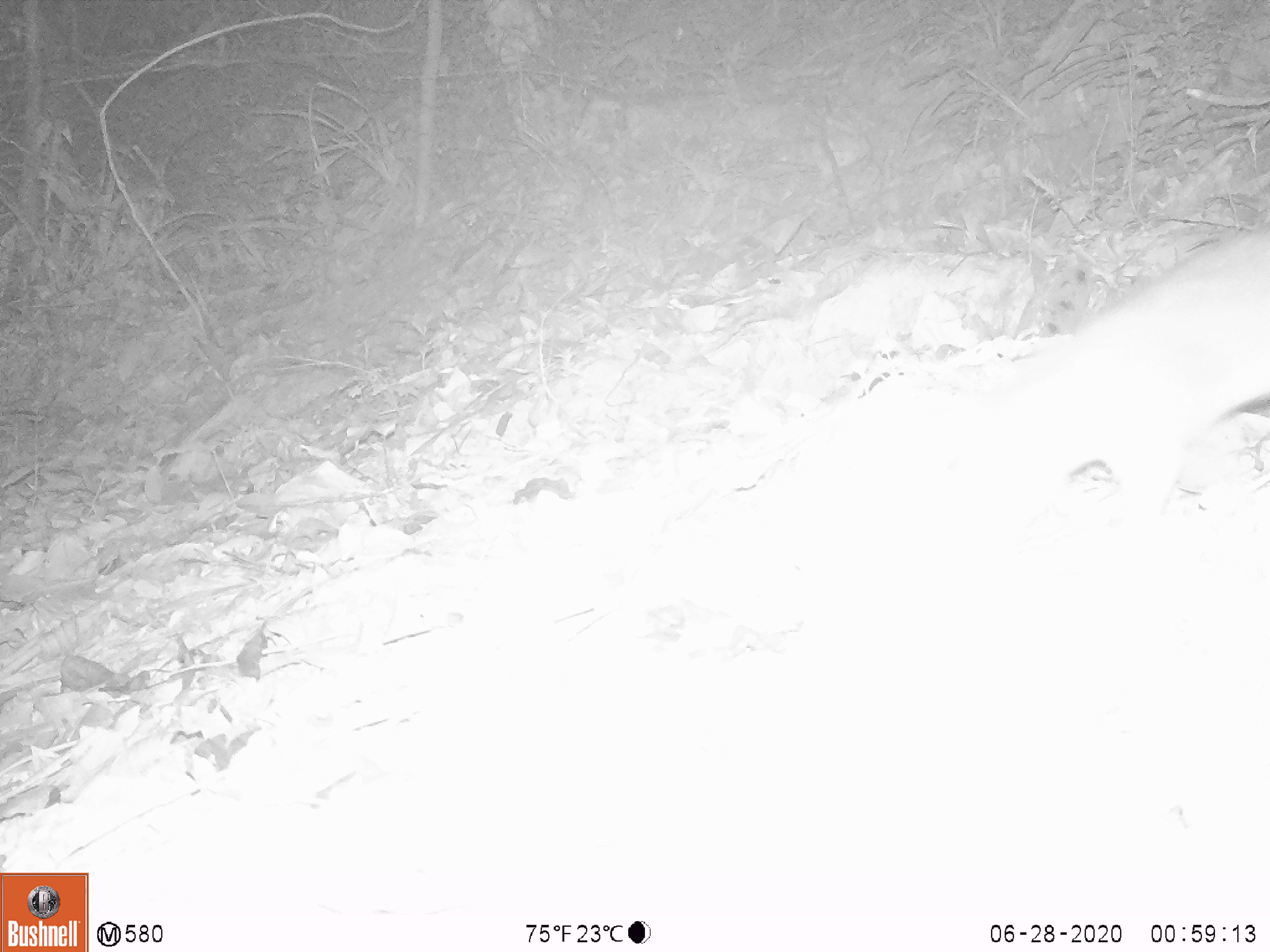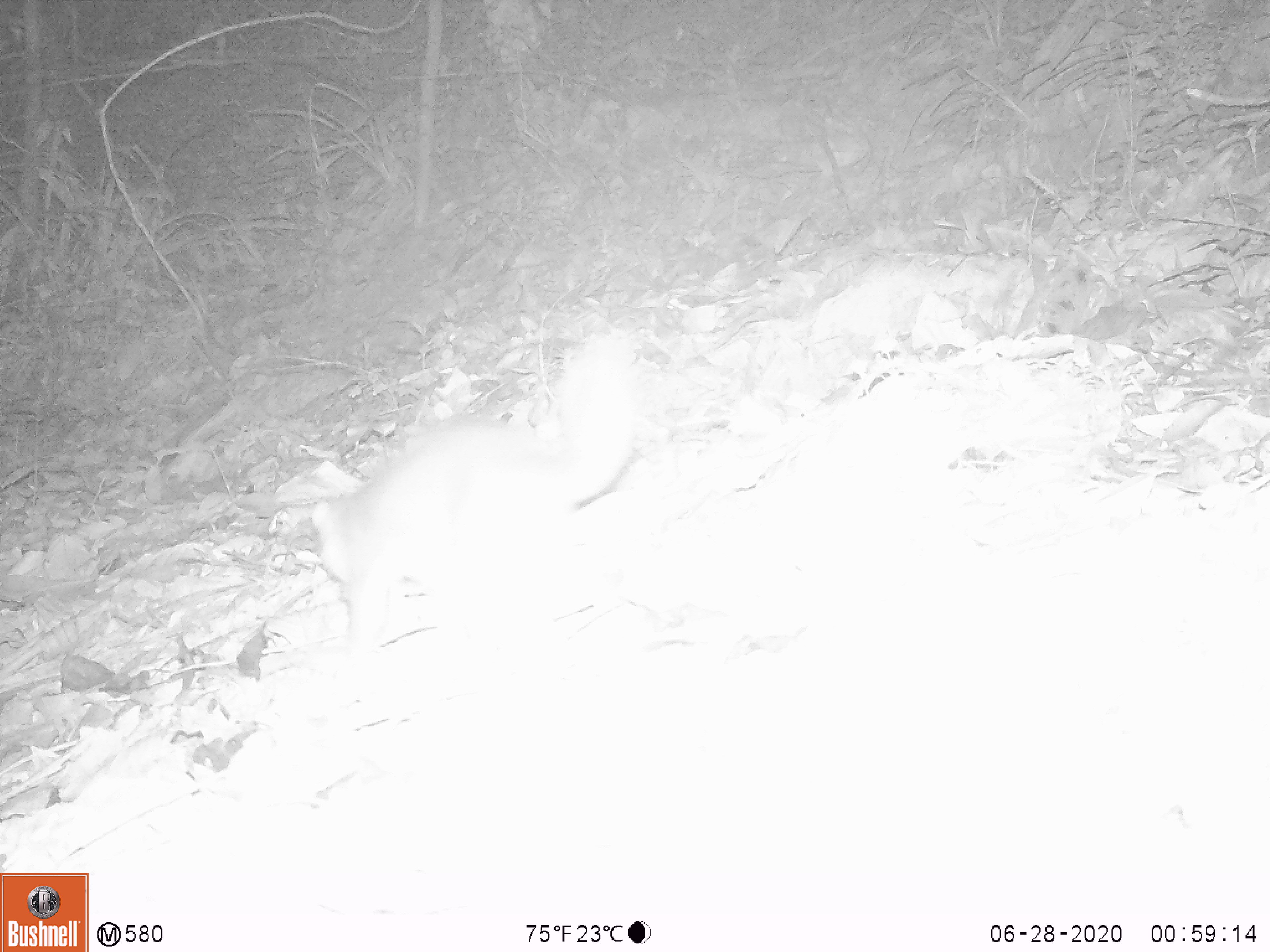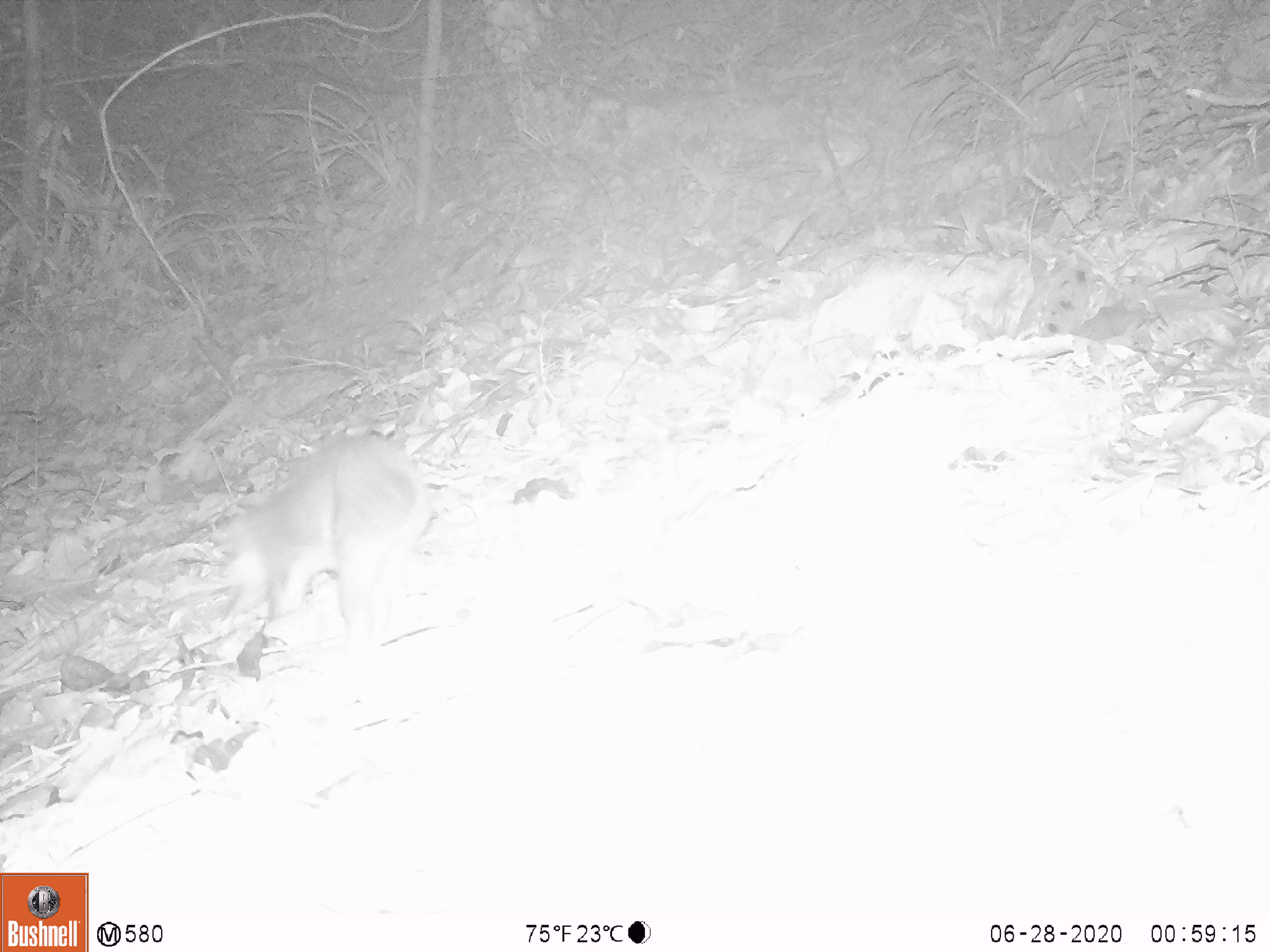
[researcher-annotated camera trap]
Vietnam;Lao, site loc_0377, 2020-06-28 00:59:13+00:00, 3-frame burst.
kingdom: Animalia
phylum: Chordata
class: Mammalia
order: Carnivora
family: Mustelidae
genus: Melogale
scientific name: Melogale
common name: ferret badger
Ferret badger (Melogale). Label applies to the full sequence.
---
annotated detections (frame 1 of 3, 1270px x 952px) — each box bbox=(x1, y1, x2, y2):
ferret badger: bbox=(982, 227, 1262, 526)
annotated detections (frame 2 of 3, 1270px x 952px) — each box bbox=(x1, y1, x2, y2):
ferret badger: bbox=(305, 344, 644, 649)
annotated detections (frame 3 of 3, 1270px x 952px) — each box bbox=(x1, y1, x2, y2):
ferret badger: bbox=(208, 433, 432, 651)